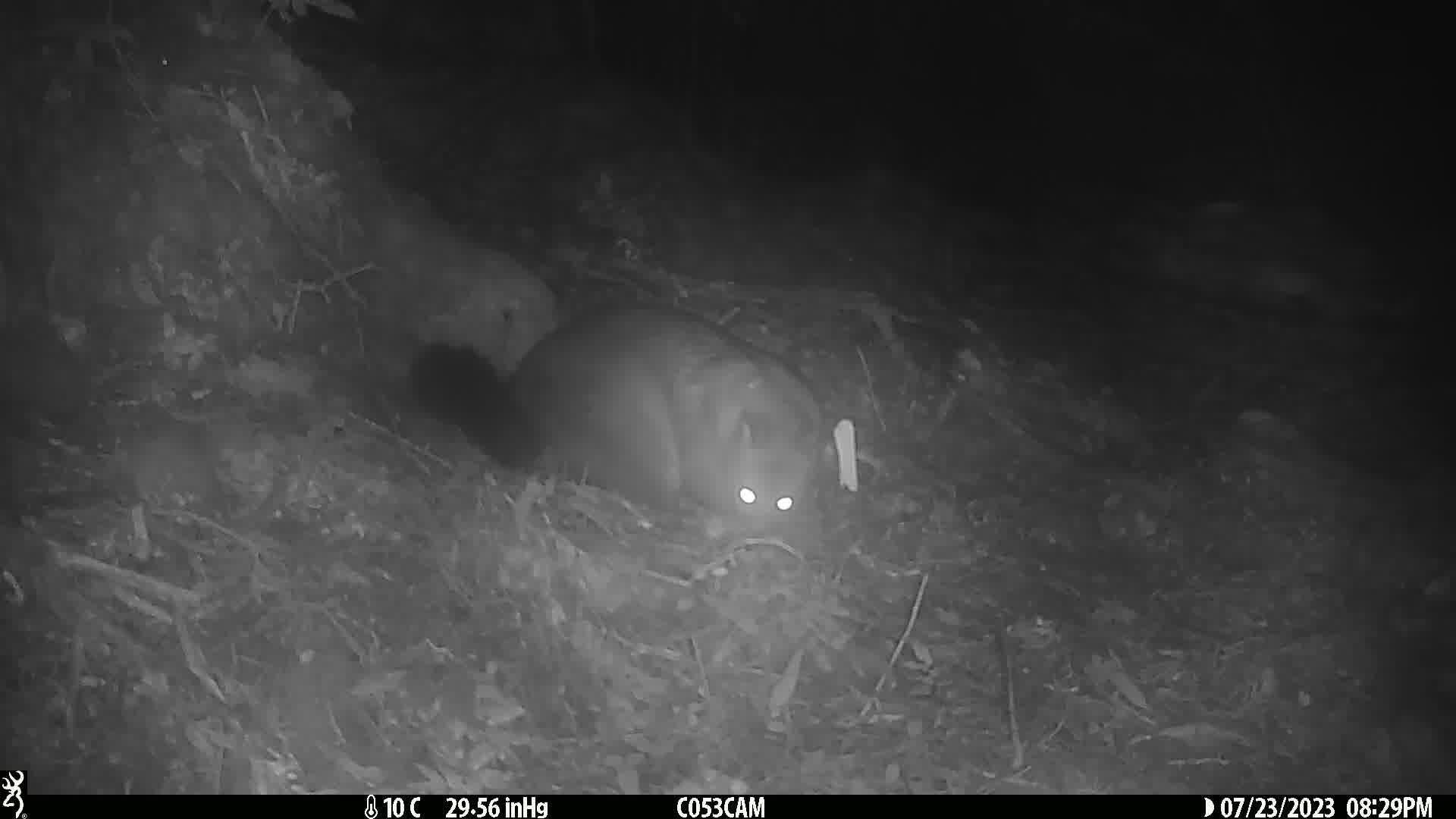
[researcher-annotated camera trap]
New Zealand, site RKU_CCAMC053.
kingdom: Animalia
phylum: Chordata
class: Mammalia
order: Diprotodontia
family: Phalangeridae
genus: Trichosurus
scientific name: Trichosurus vulpecula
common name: common brushtail possum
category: possum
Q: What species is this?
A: Possum (common brushtail possum) (Trichosurus vulpecula).